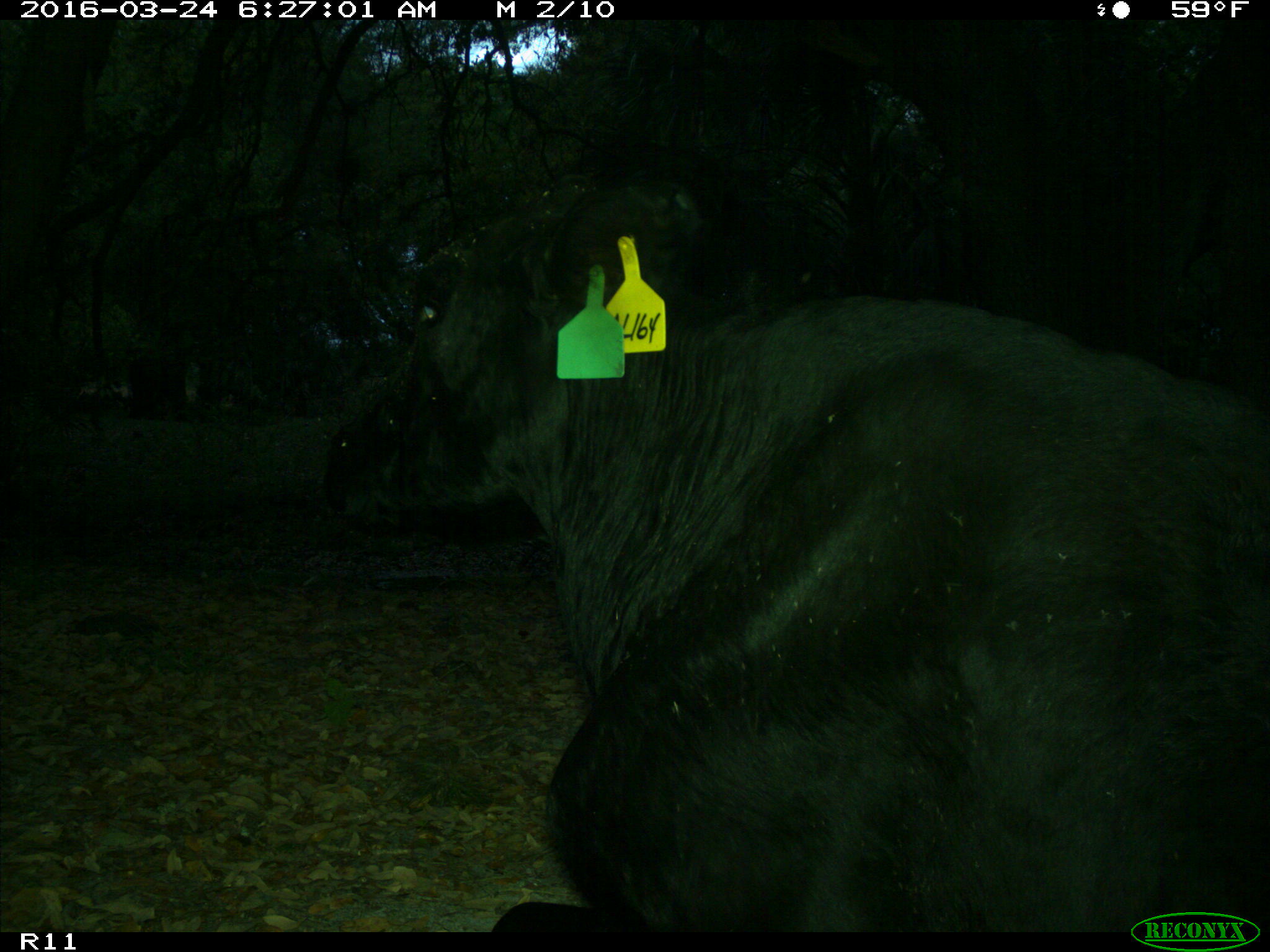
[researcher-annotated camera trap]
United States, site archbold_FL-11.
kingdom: Animalia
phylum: Chordata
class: Mammalia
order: Artiodactyla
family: Bovidae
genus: Bos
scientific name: Bos taurus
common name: domestic cow